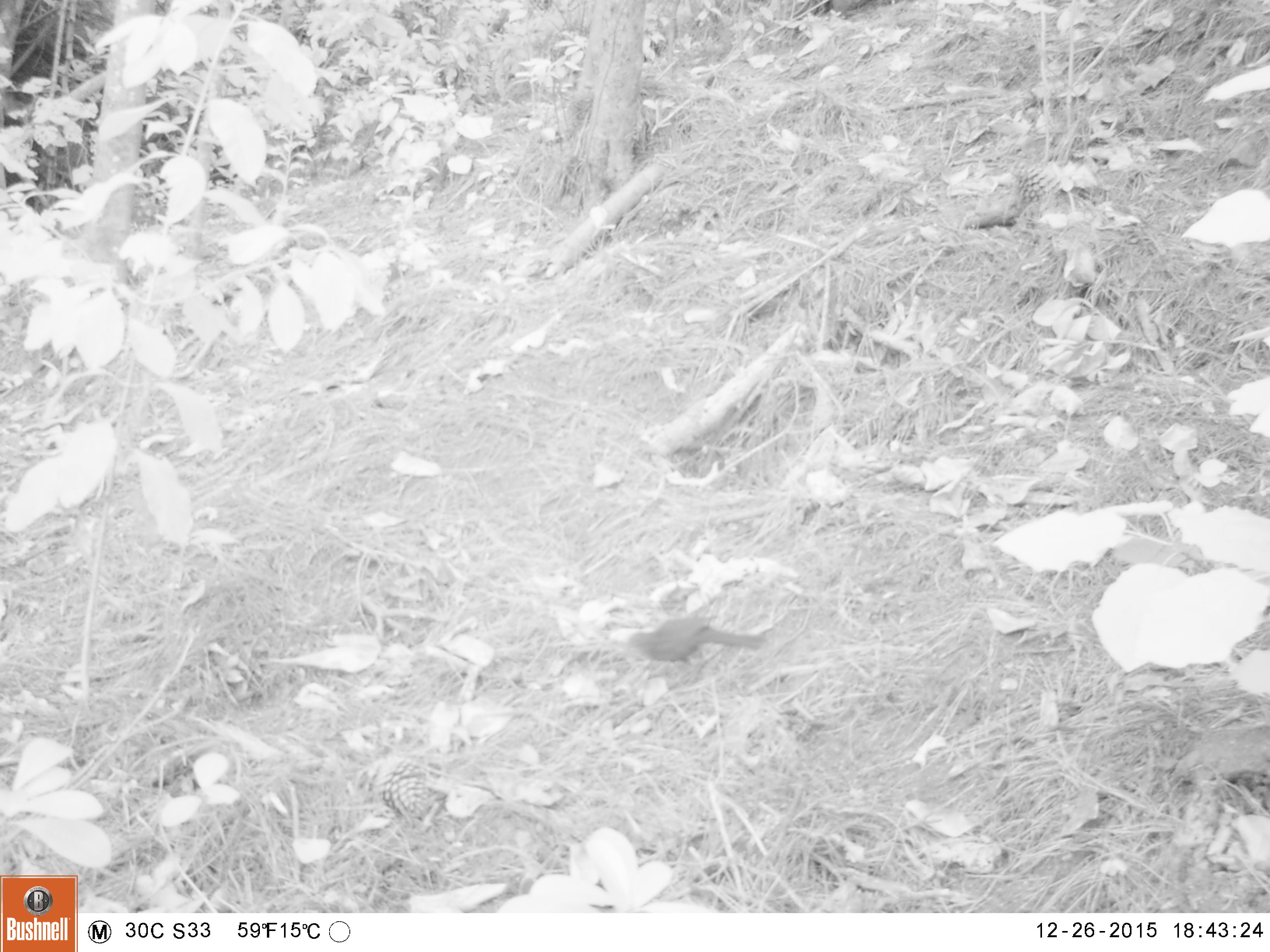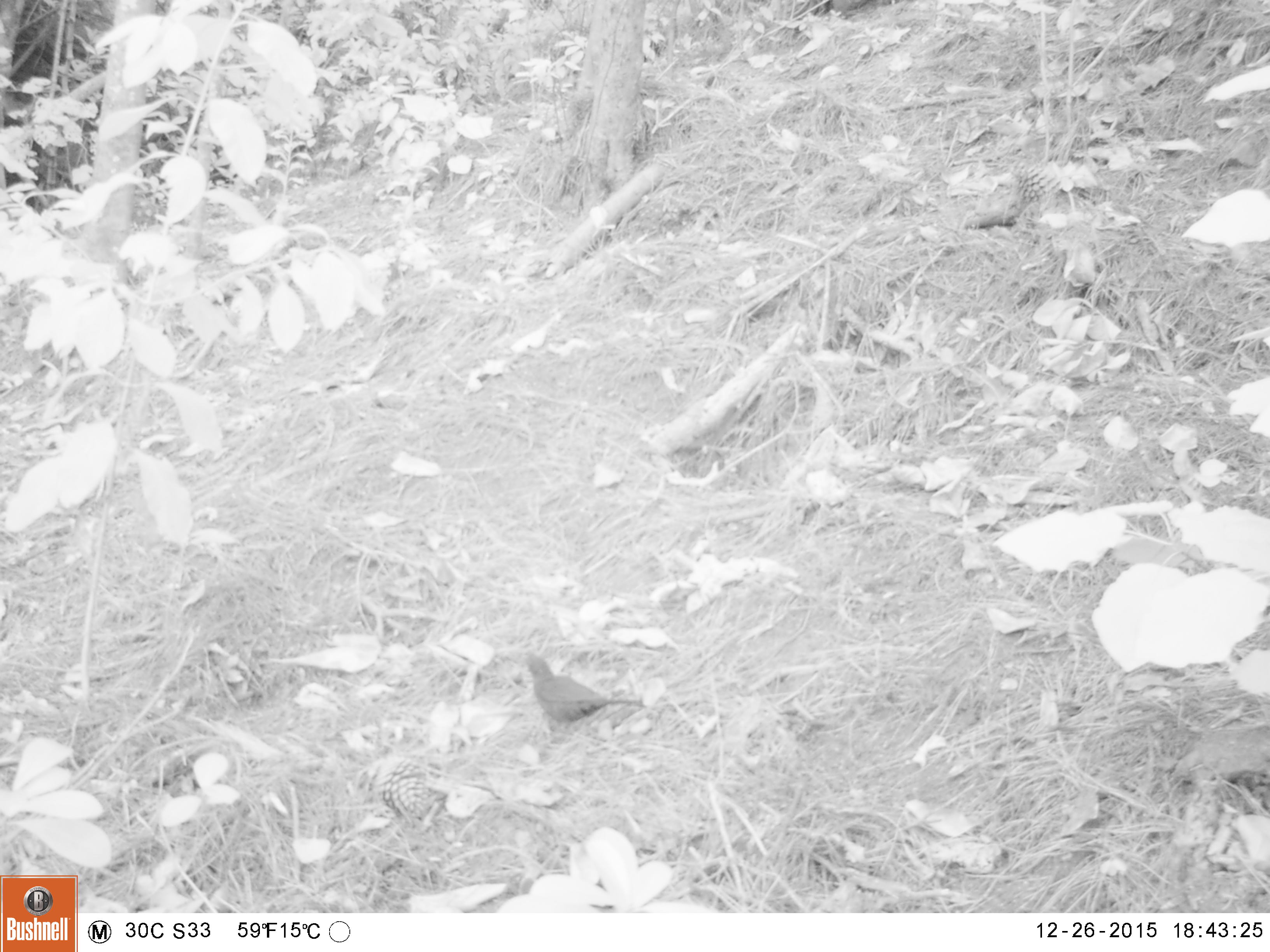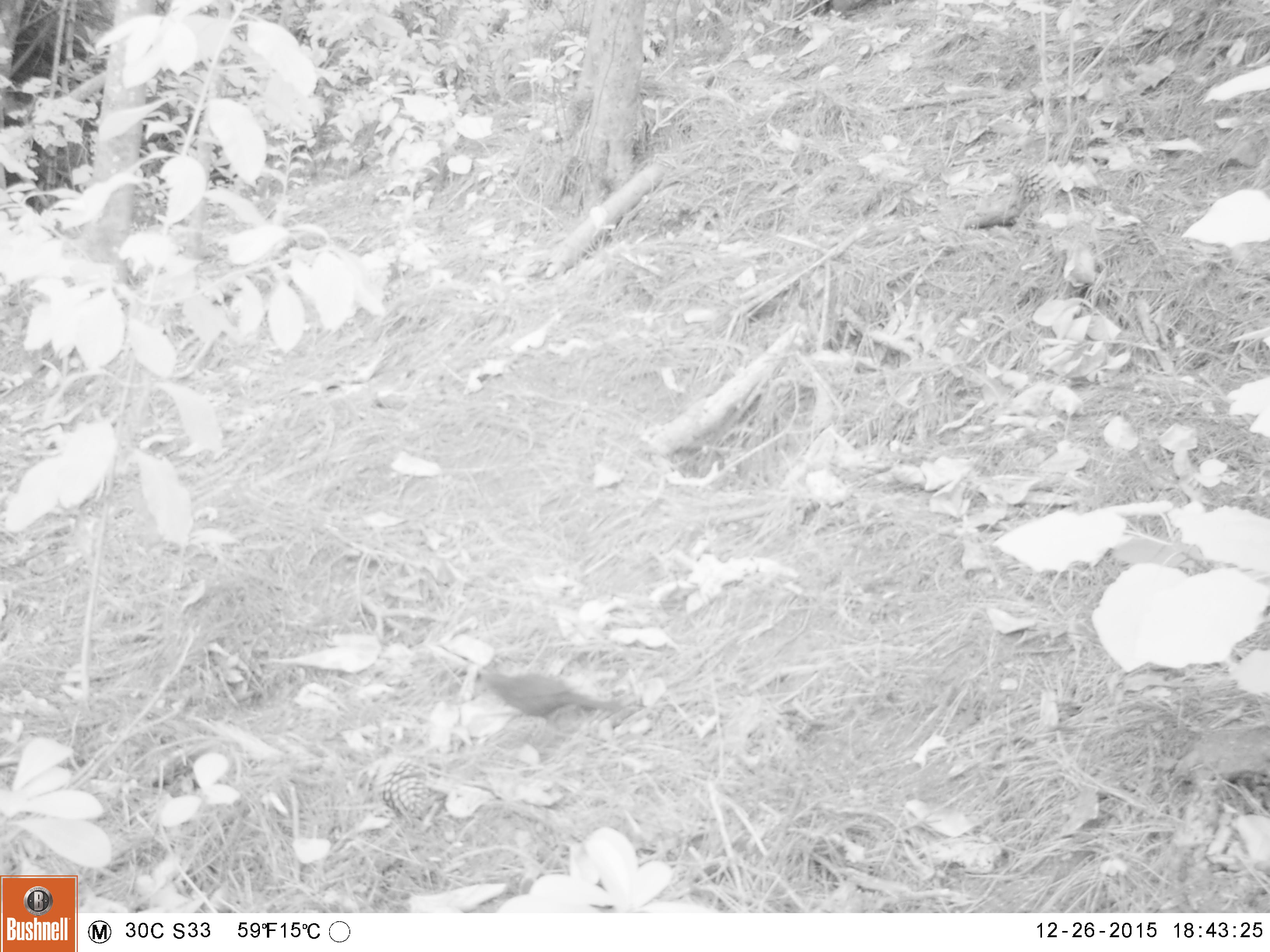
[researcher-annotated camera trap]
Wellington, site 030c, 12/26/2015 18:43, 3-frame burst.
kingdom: Animalia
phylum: Chordata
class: Aves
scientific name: Aves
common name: bird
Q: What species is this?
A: Bird (Aves).